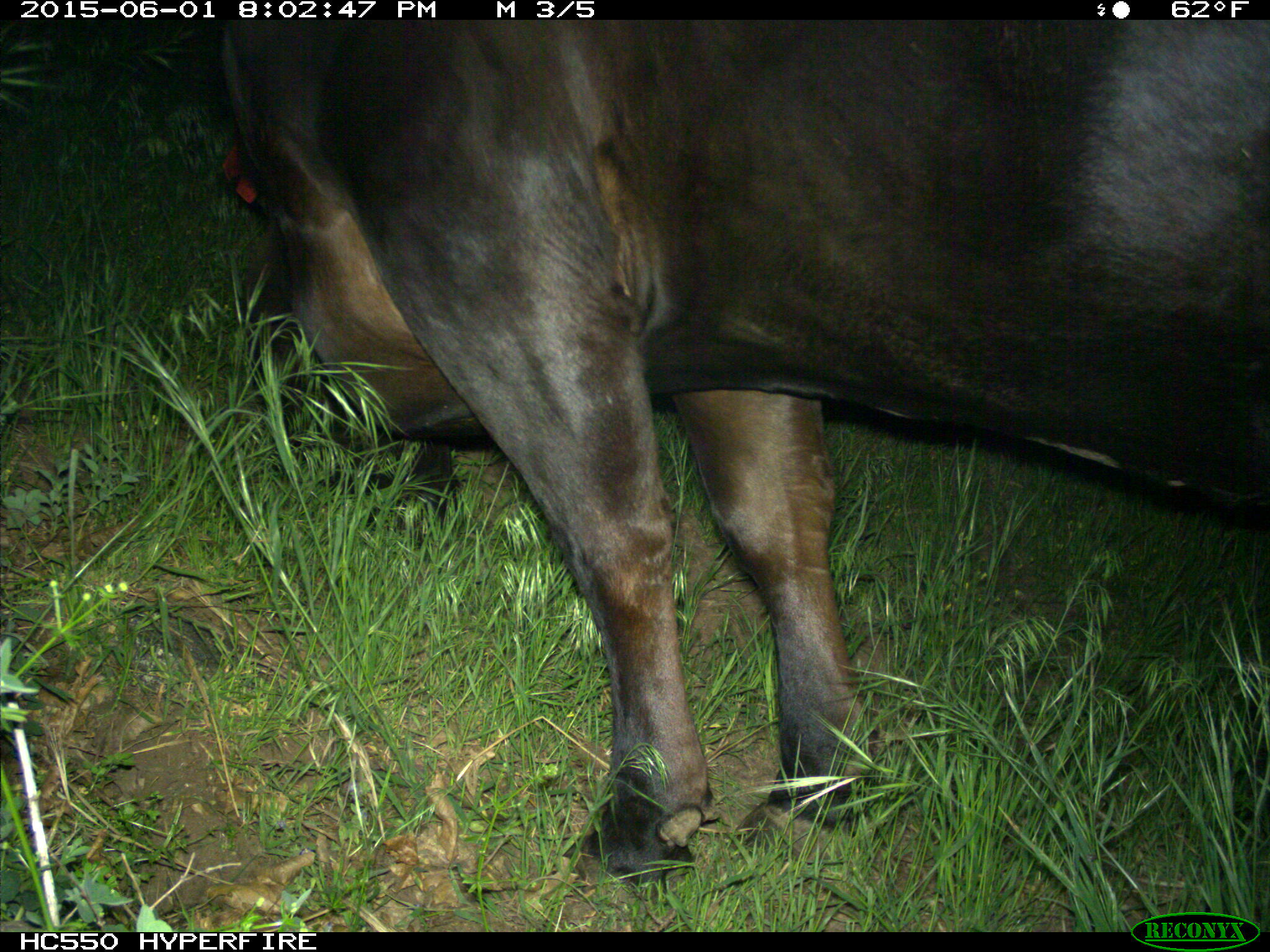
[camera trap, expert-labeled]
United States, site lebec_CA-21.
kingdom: Animalia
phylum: Chordata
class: Mammalia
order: Artiodactyla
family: Bovidae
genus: Bos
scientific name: Bos taurus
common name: domestic cow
Bos taurus (domestic cow).